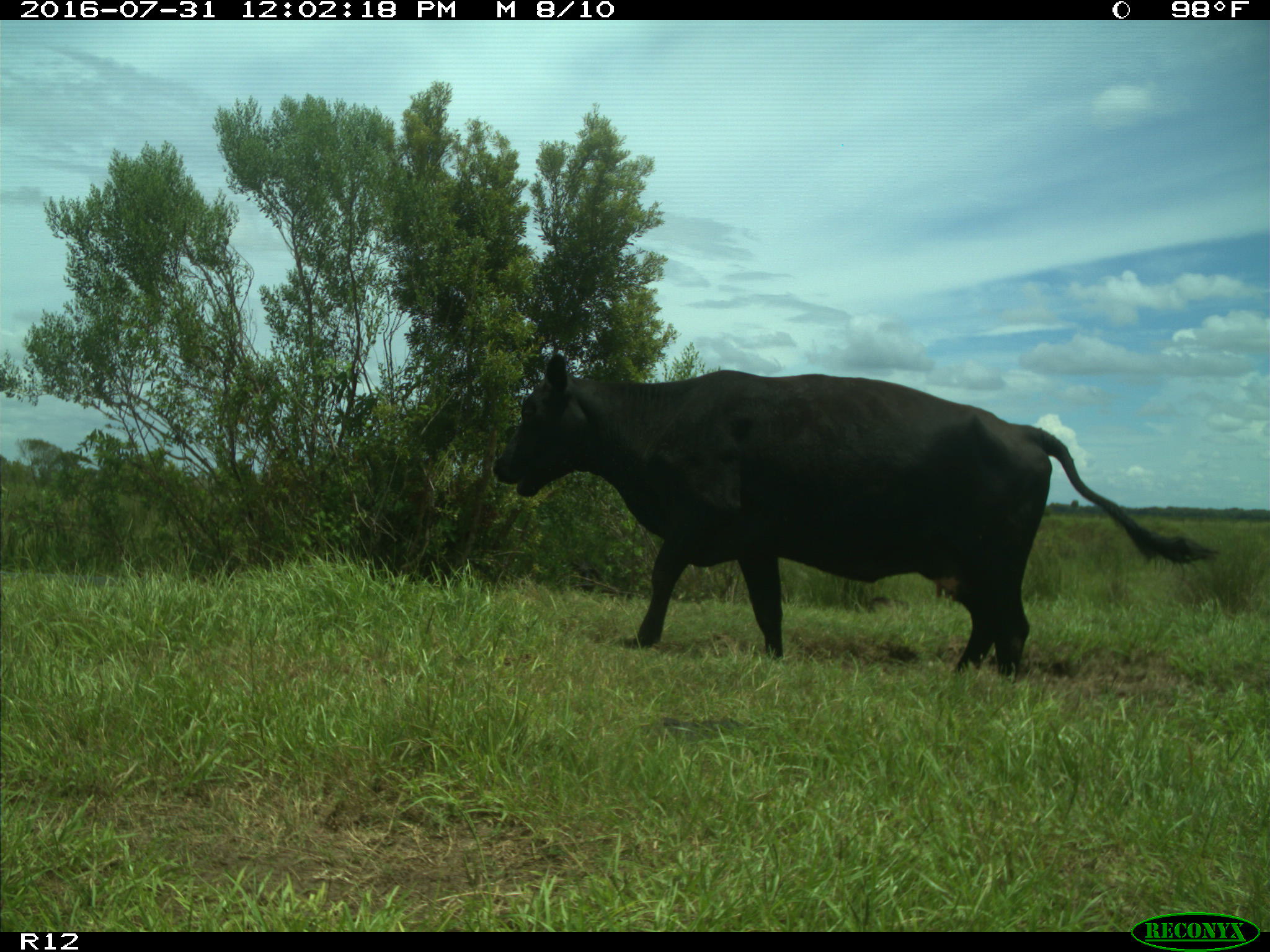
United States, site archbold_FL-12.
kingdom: Animalia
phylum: Chordata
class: Mammalia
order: Artiodactyla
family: Bovidae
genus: Bos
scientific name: Bos taurus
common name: domestic cow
Bos taurus (domestic cow).